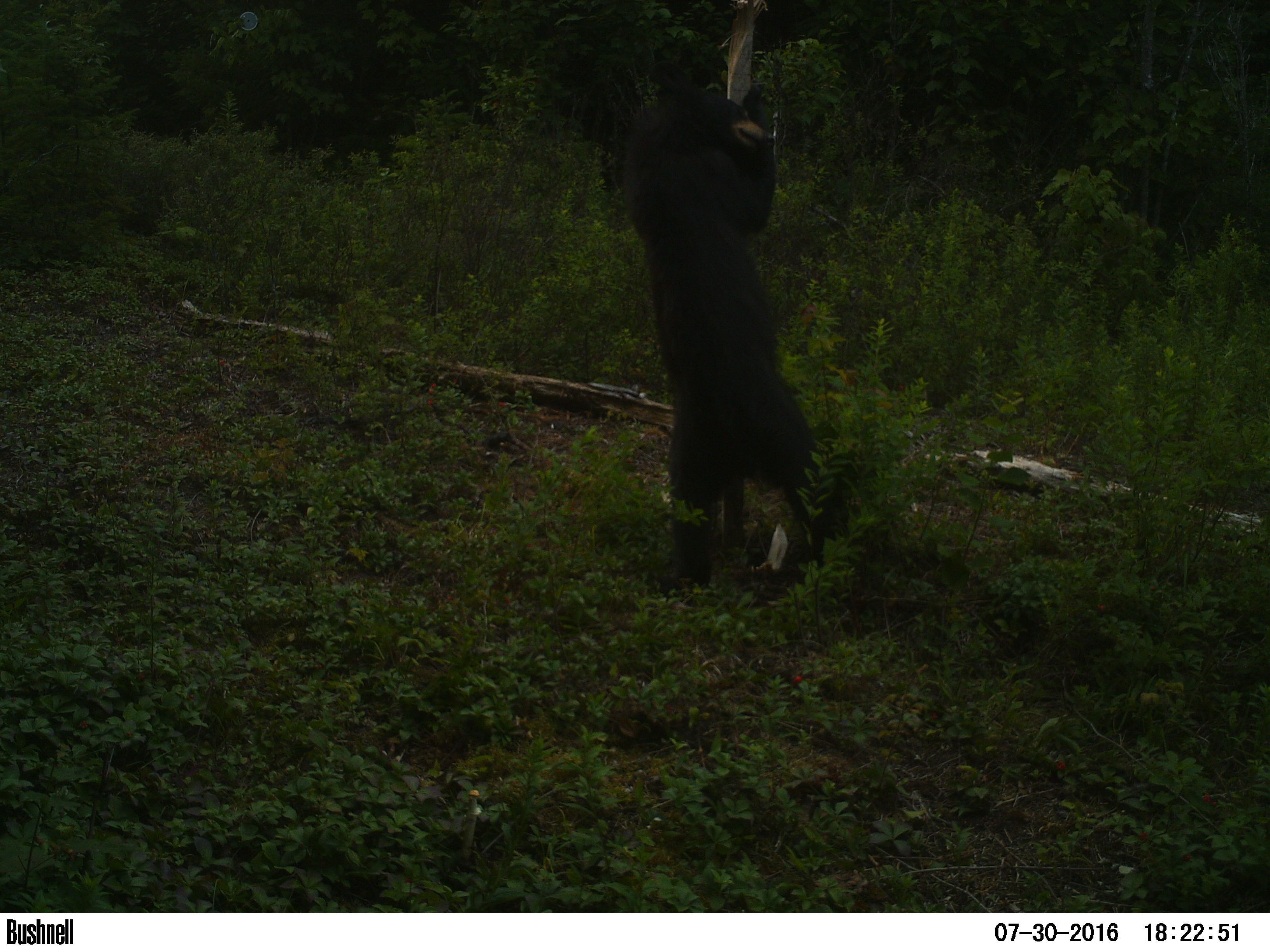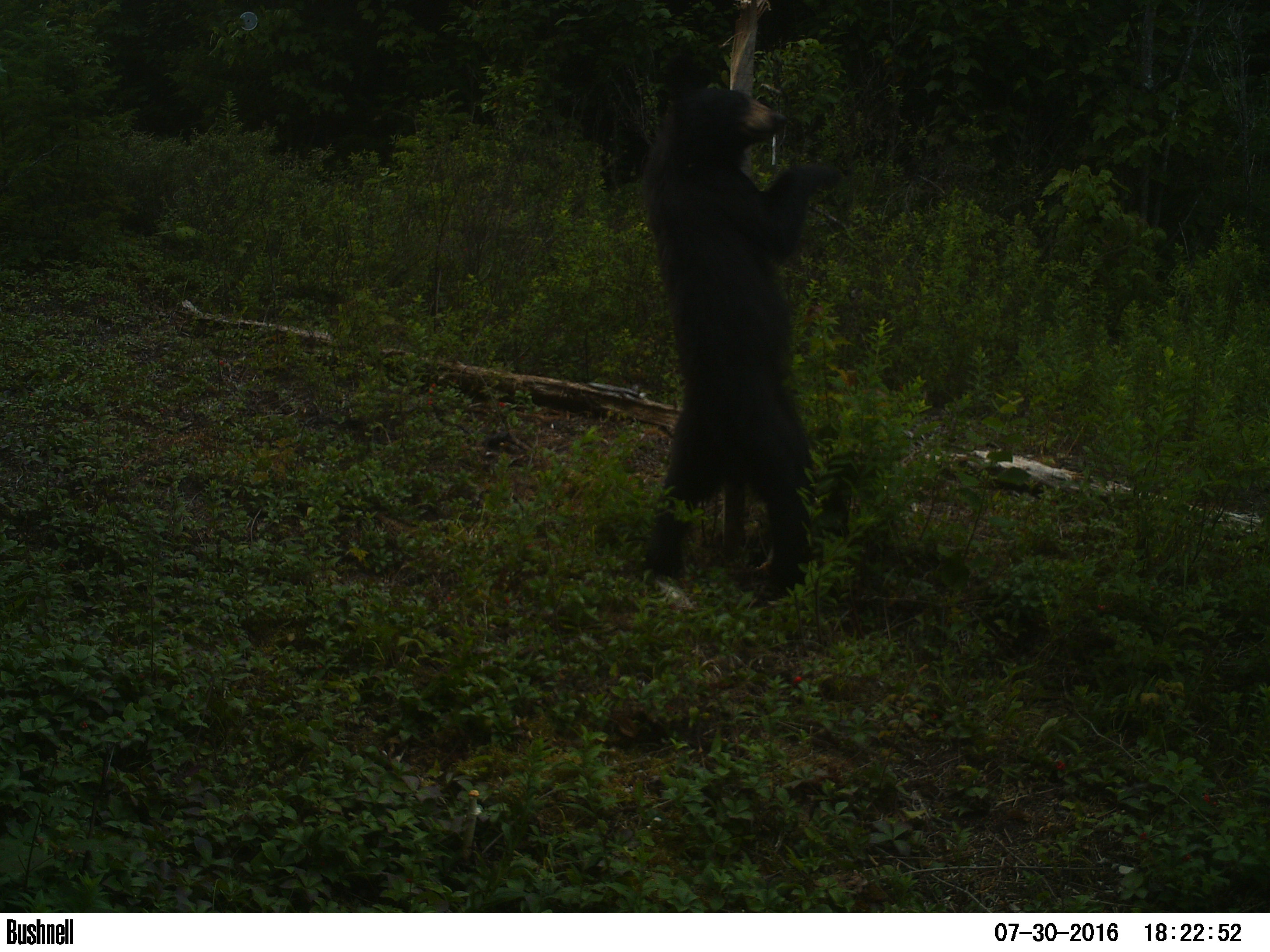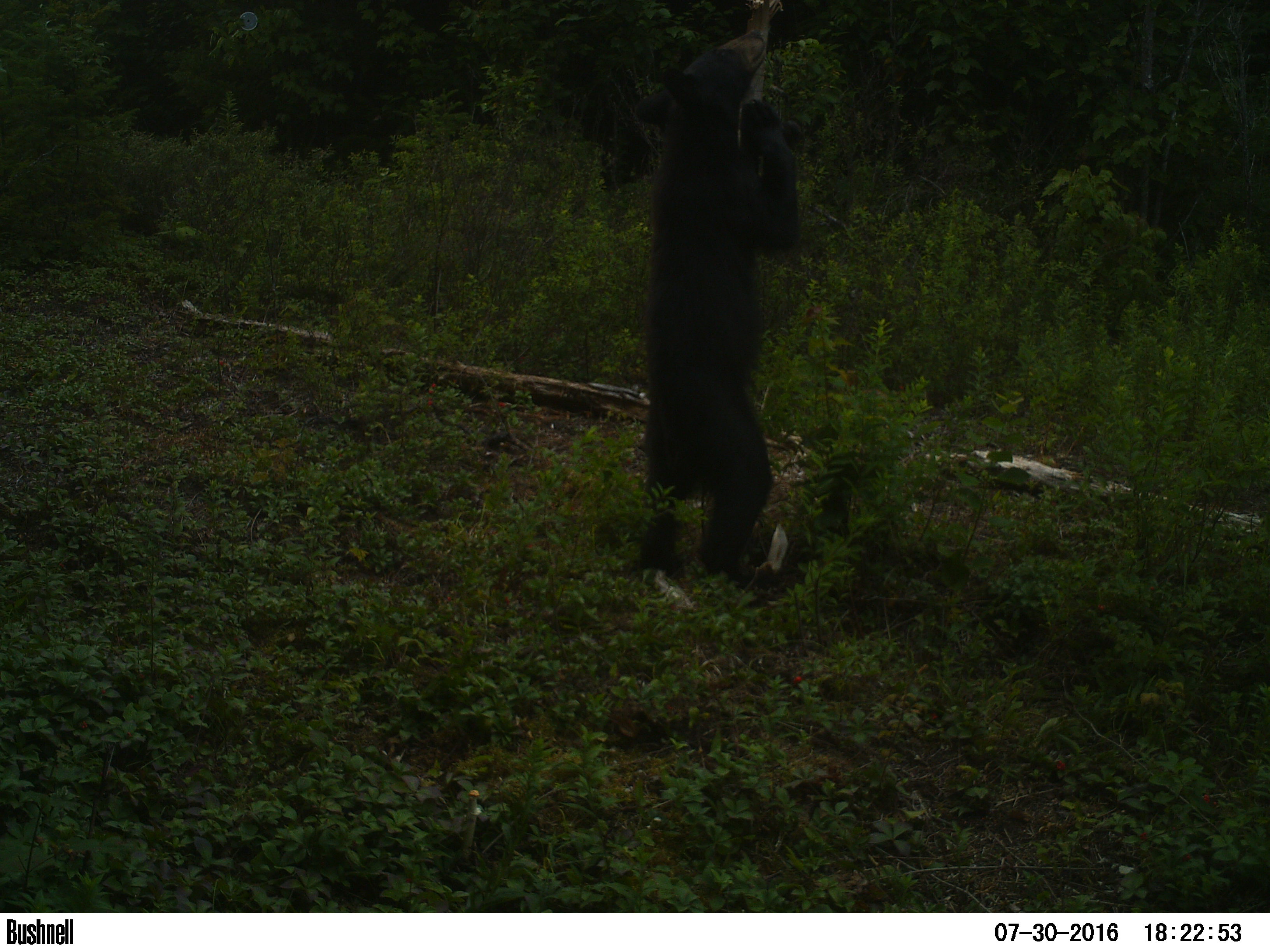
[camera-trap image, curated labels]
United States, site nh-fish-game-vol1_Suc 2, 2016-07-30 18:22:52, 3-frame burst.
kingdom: Animalia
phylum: Chordata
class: Mammalia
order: Carnivora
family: Ursidae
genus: Ursus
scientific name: Ursus americanus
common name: black bear